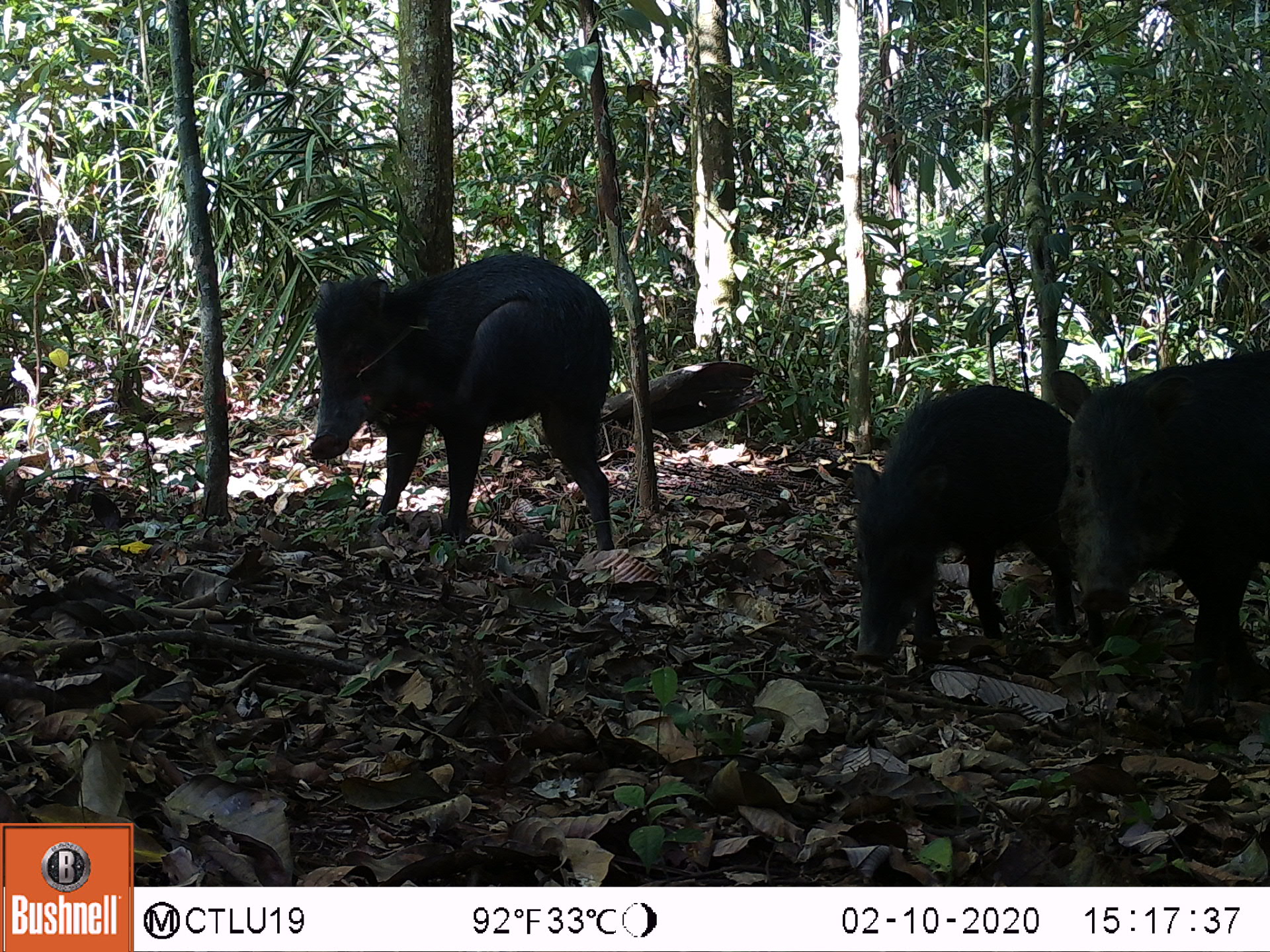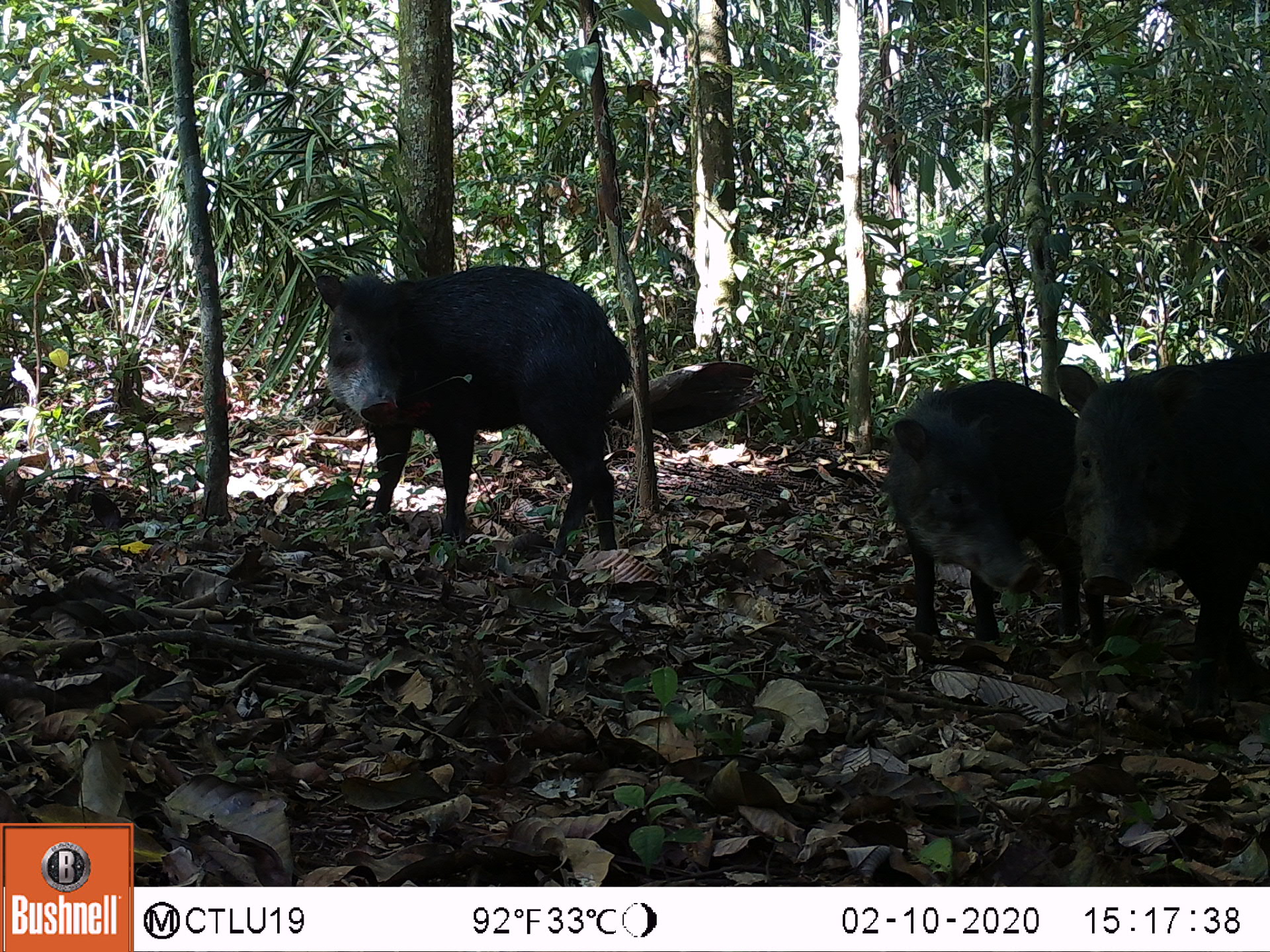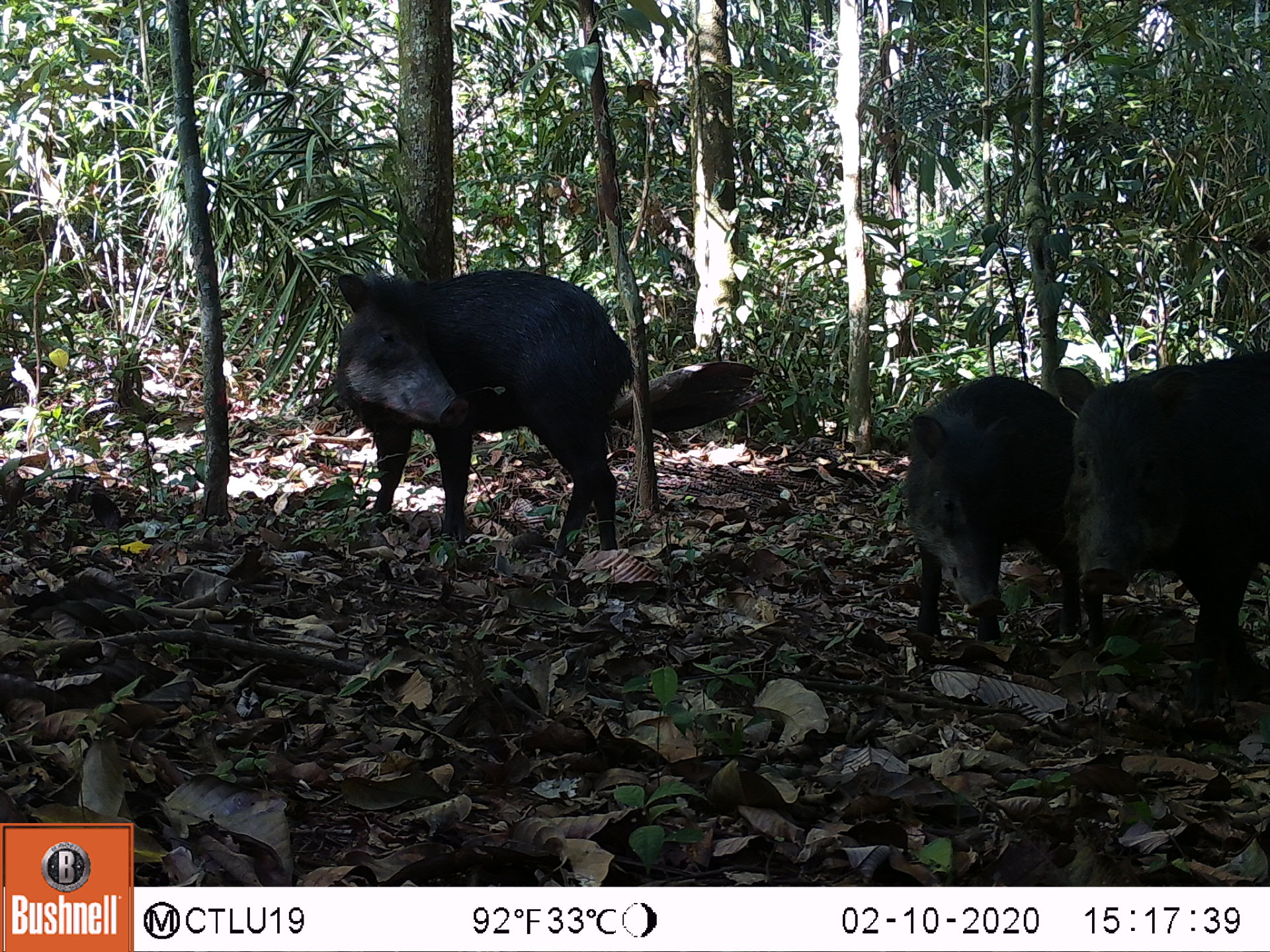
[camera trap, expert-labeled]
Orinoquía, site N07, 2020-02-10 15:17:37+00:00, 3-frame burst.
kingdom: Animalia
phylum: Chordata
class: Mammalia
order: Artiodactyla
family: Tayassuidae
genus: Tayassu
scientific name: Tayassu pecari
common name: white-lipped peccary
White-lipped peccary (Tayassu pecari).